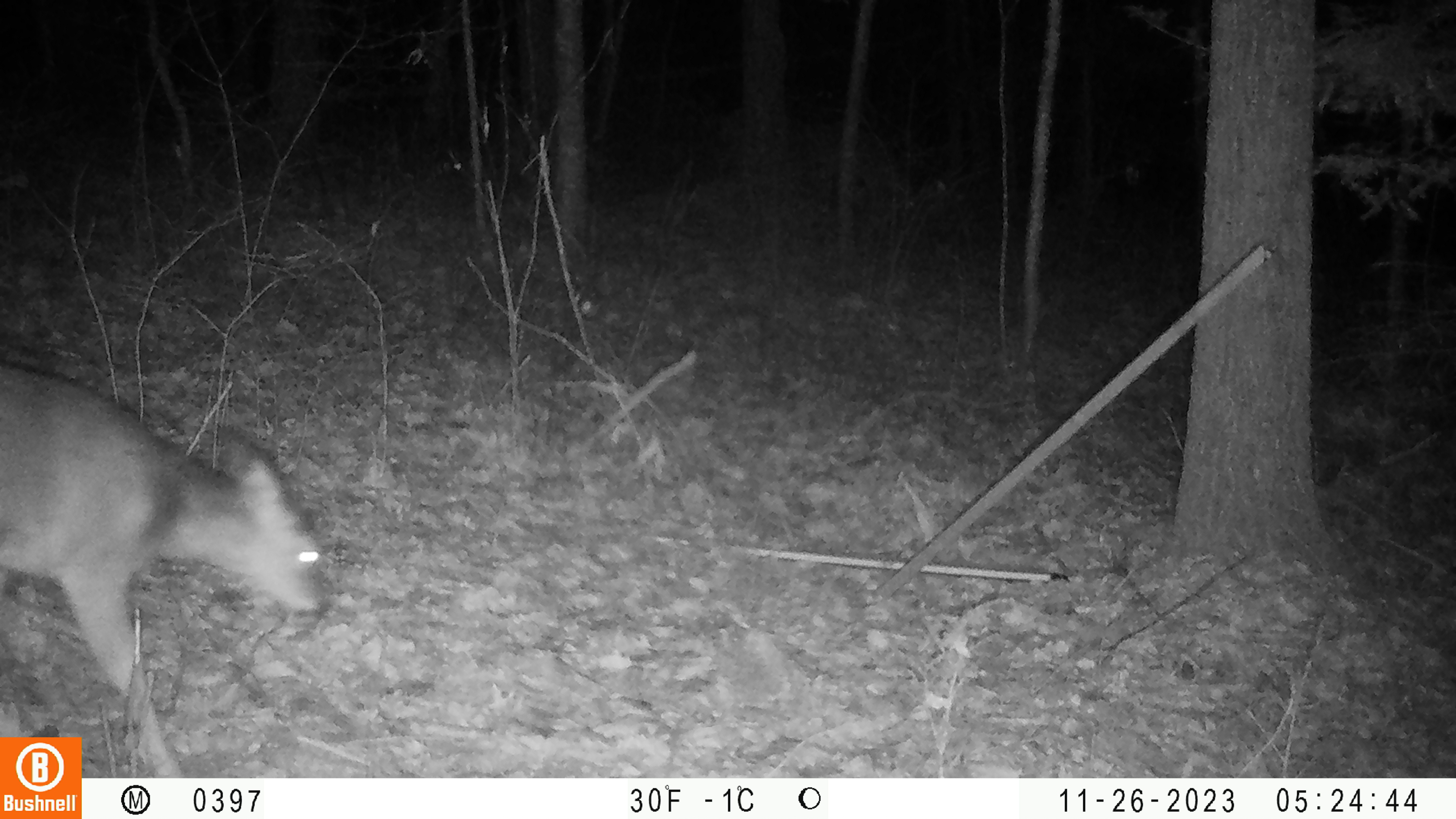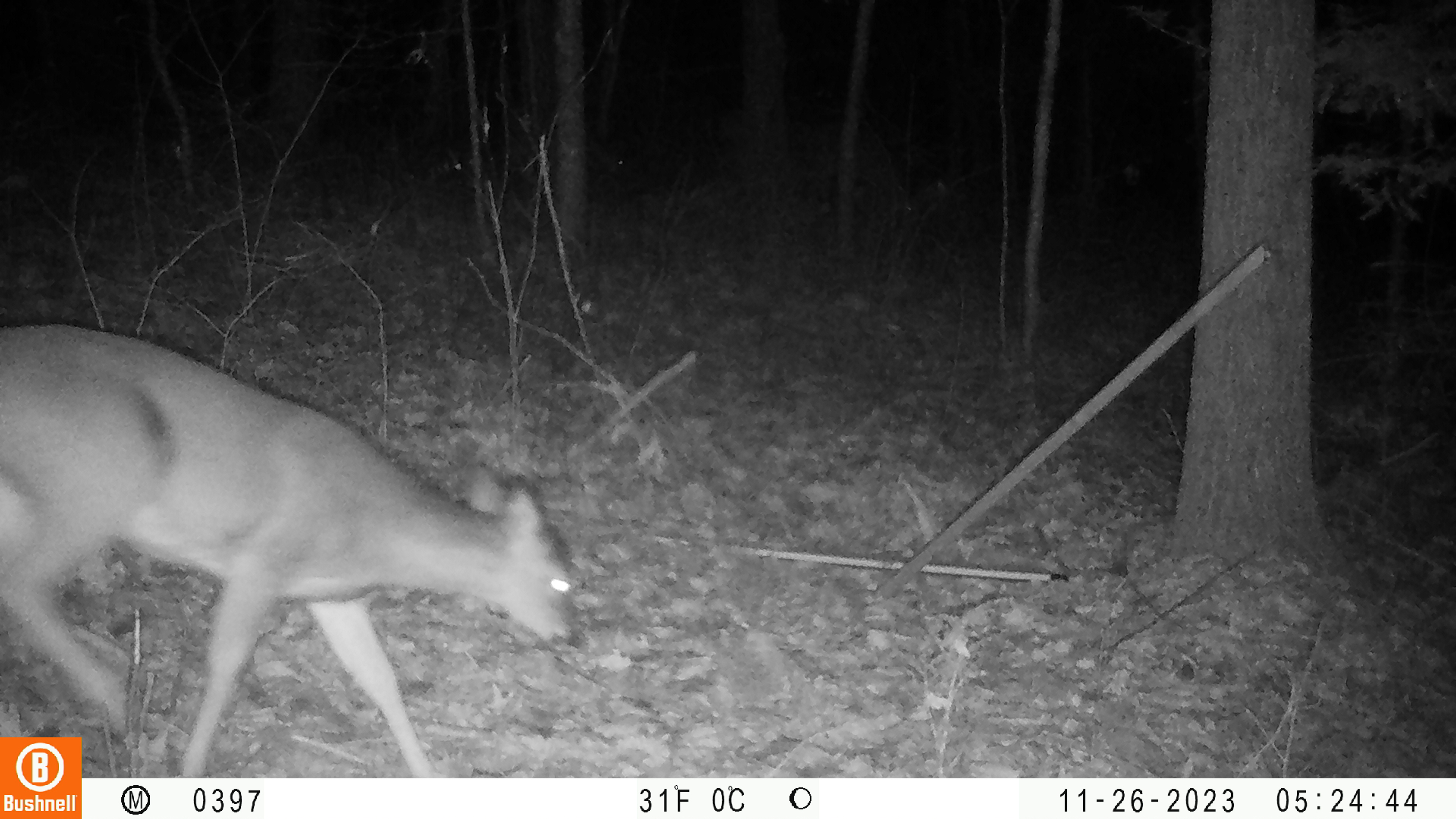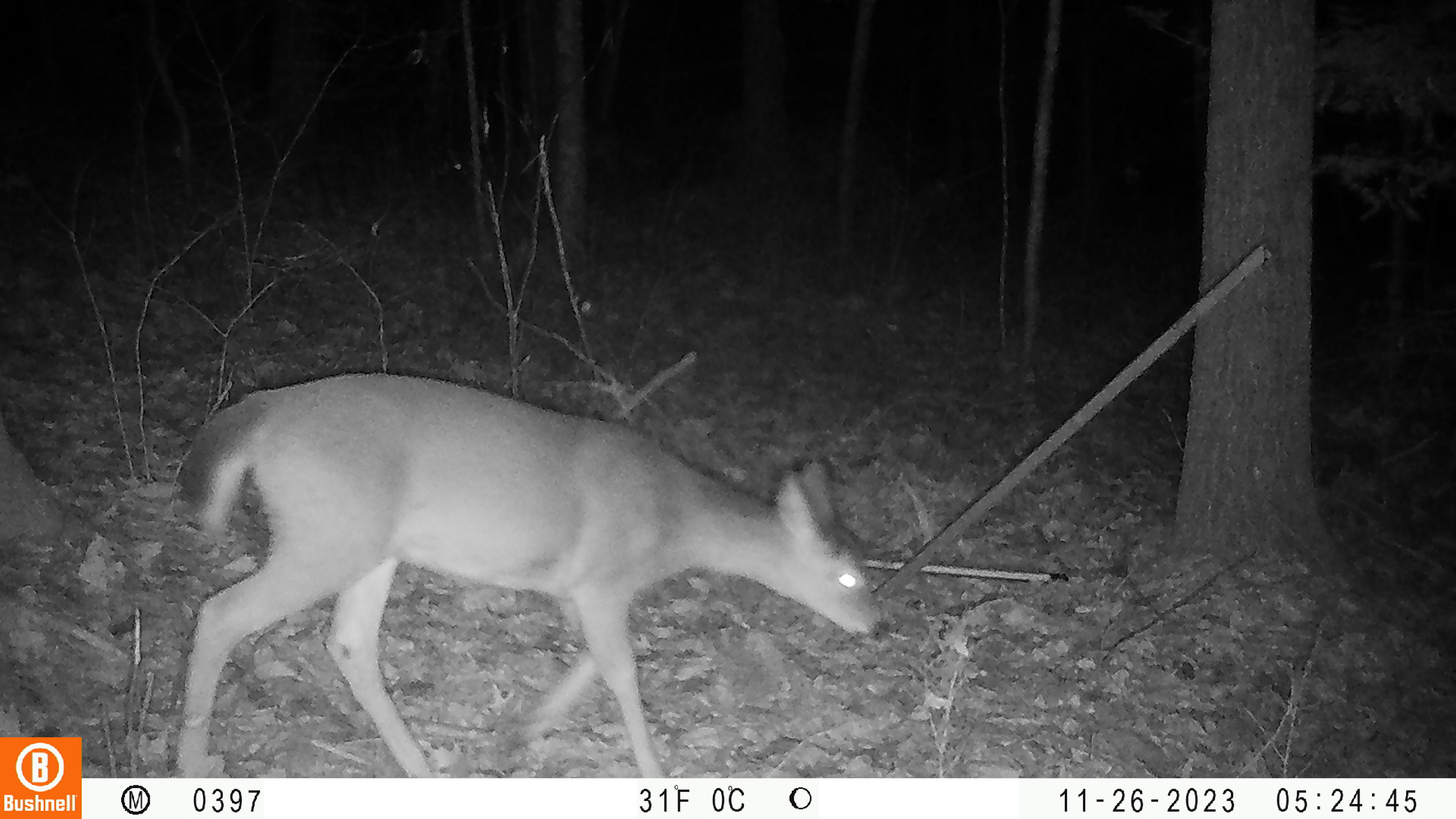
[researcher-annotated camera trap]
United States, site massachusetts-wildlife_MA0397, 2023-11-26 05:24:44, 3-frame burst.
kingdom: Animalia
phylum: Chordata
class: Mammalia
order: Artiodactyla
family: Cervidae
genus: Odocoileus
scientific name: Odocoileus virginianus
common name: white-tailed deer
White-tailed deer (Odocoileus virginianus).